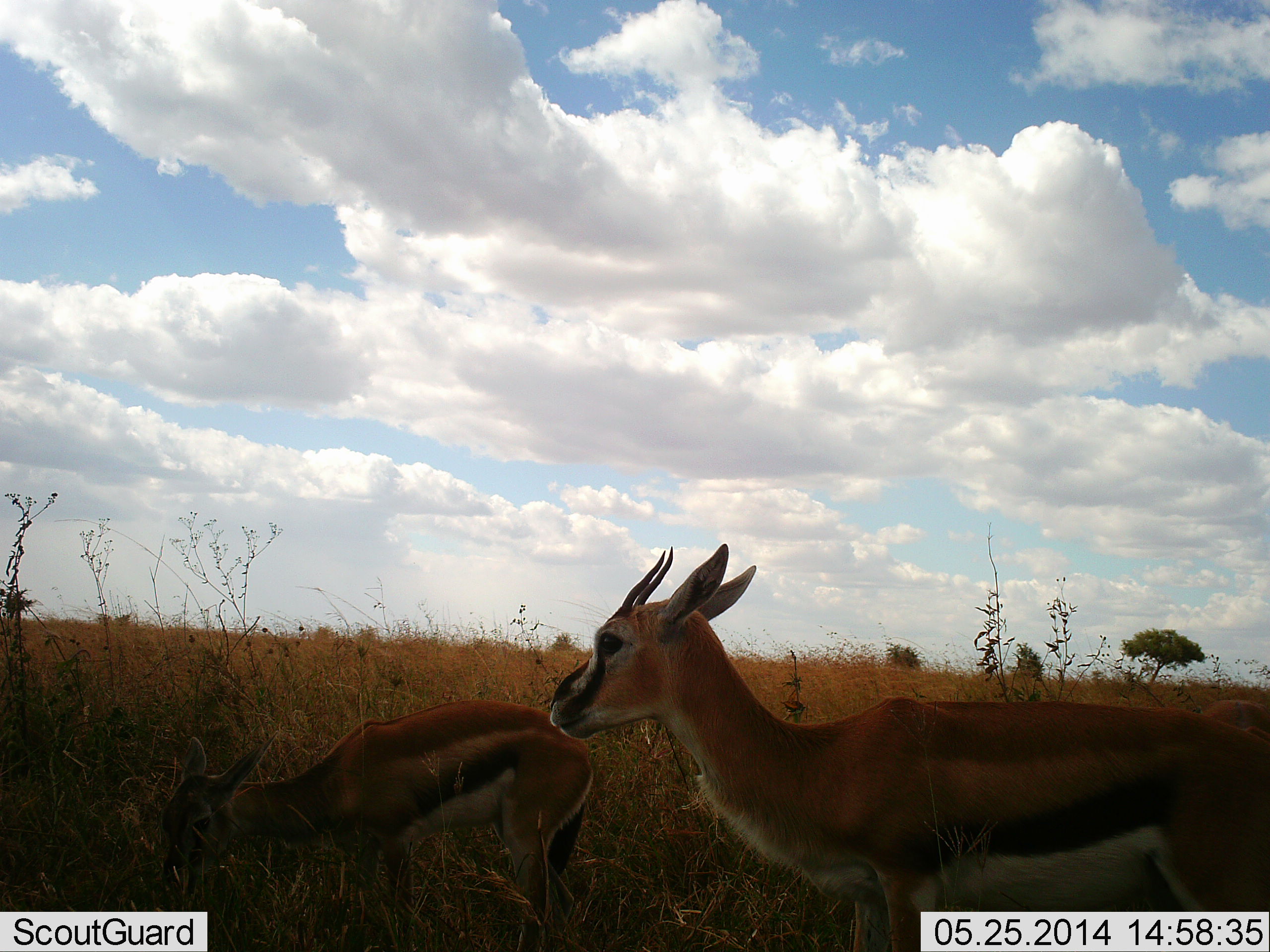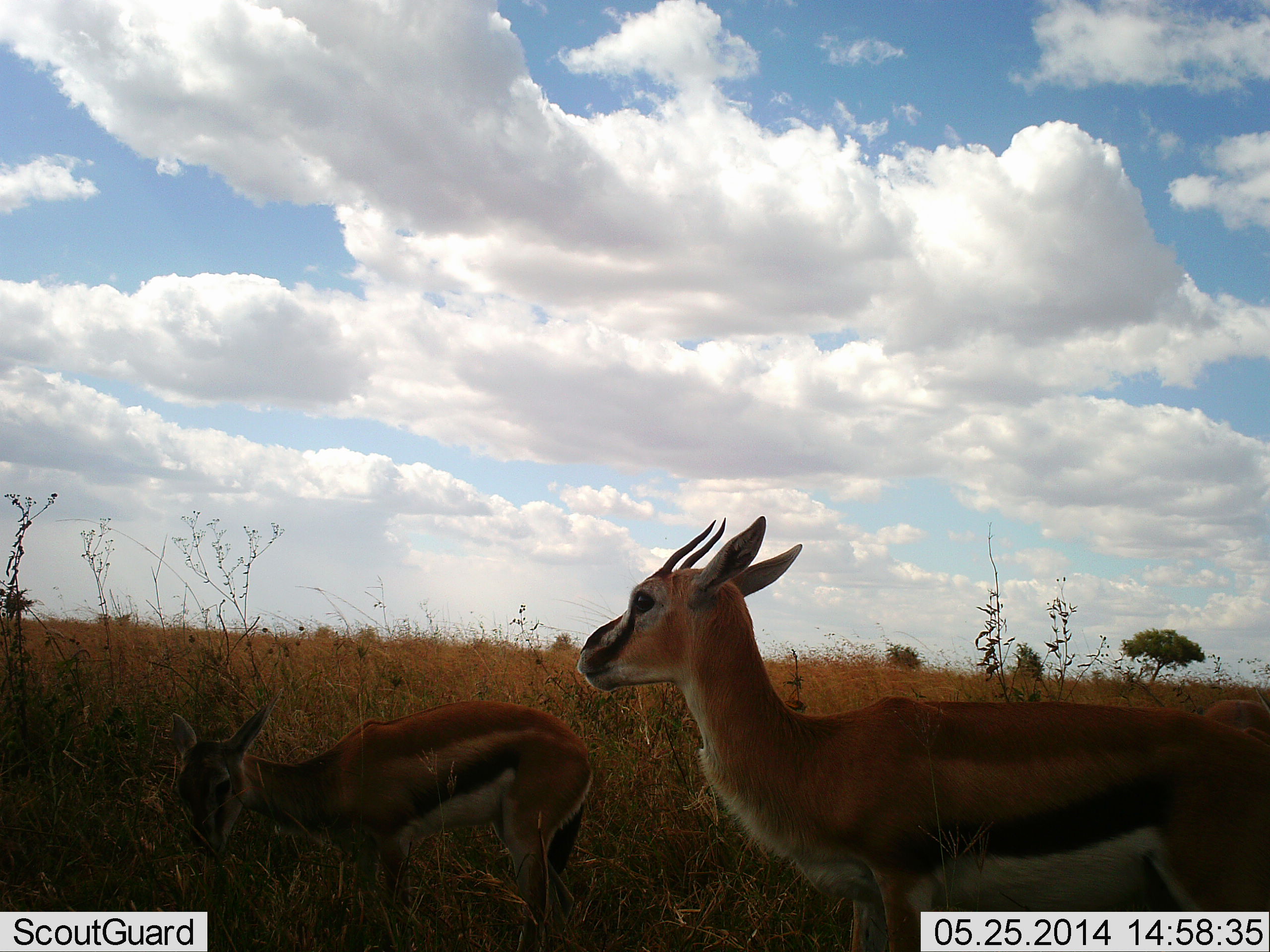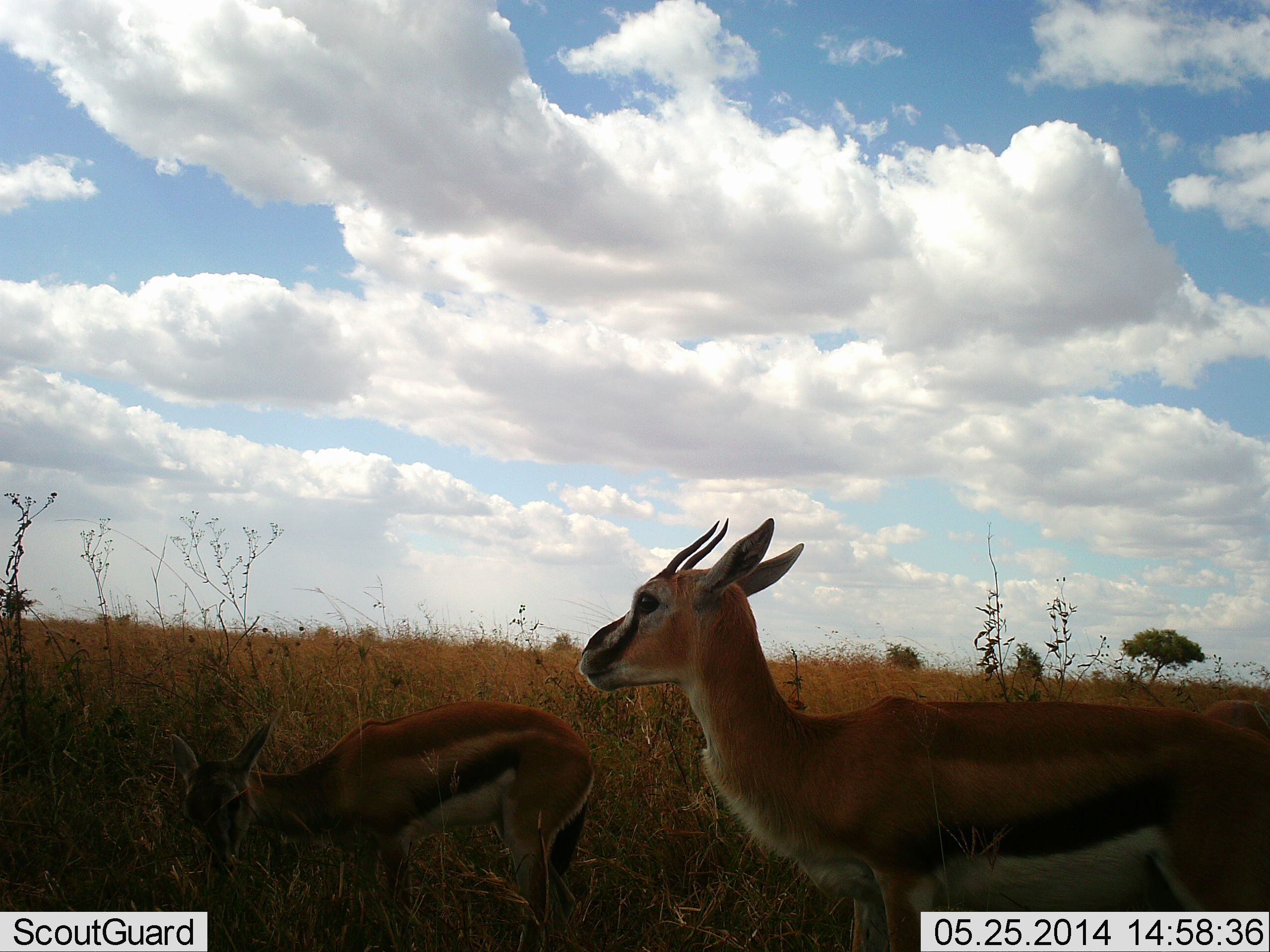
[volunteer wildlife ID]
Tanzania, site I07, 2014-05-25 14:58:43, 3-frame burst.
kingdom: Animalia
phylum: Chordata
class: Mammalia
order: Artiodactyla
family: Bovidae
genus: Eudorcas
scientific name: Eudorcas thomsonii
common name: thomson's gazelle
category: gazellethomsons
Gazellethomsons (thomson's gazelle) (Eudorcas thomsonii), count 2. Behavior (volunteer vote fractions): standing 90%, resting 10%, moving 20%, interacting 0%. Young present (vote fraction): 50%. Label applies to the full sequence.